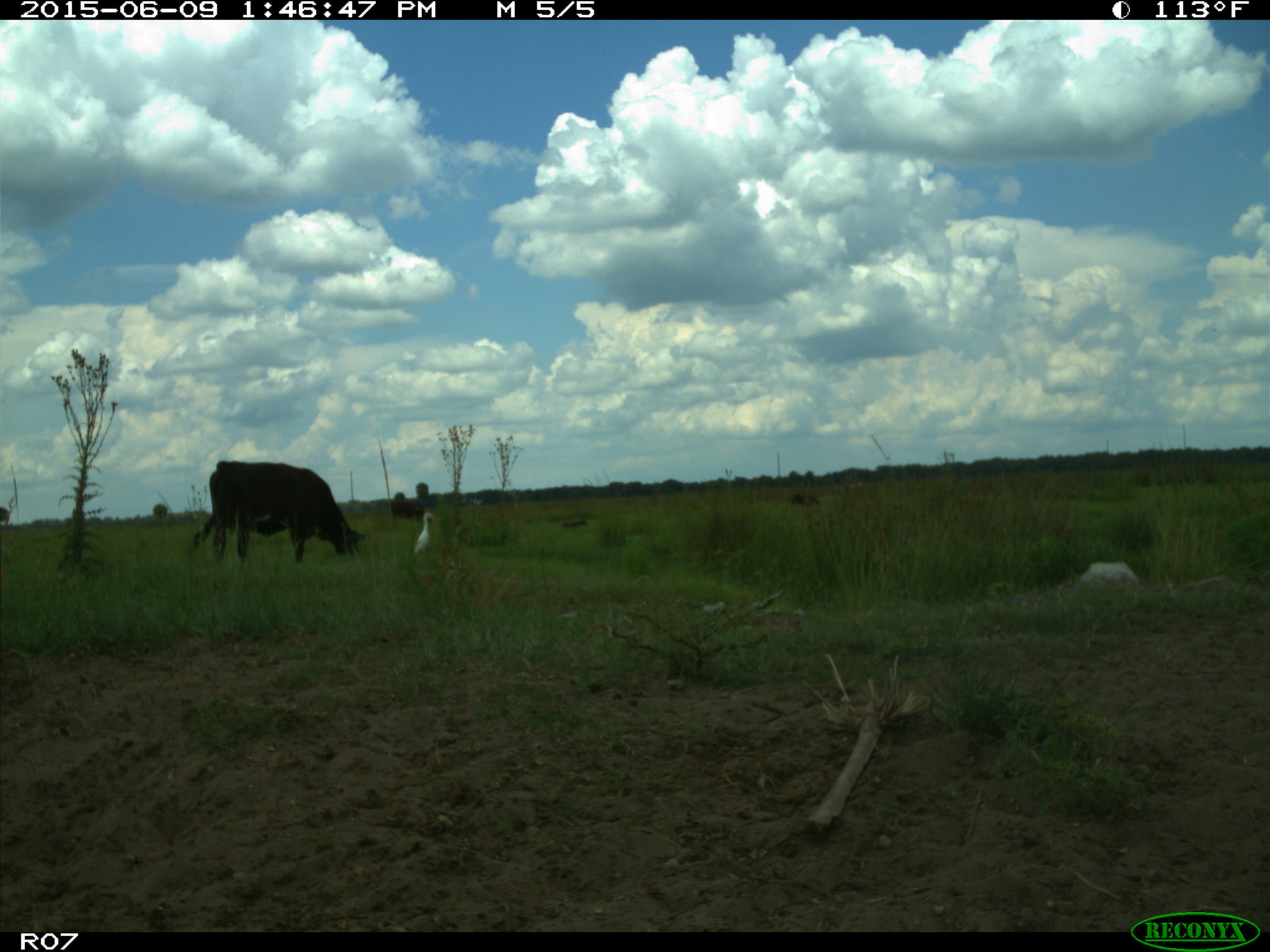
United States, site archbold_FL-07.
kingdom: Animalia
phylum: Chordata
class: Mammalia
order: Artiodactyla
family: Bovidae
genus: Bos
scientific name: Bos taurus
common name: domestic cow